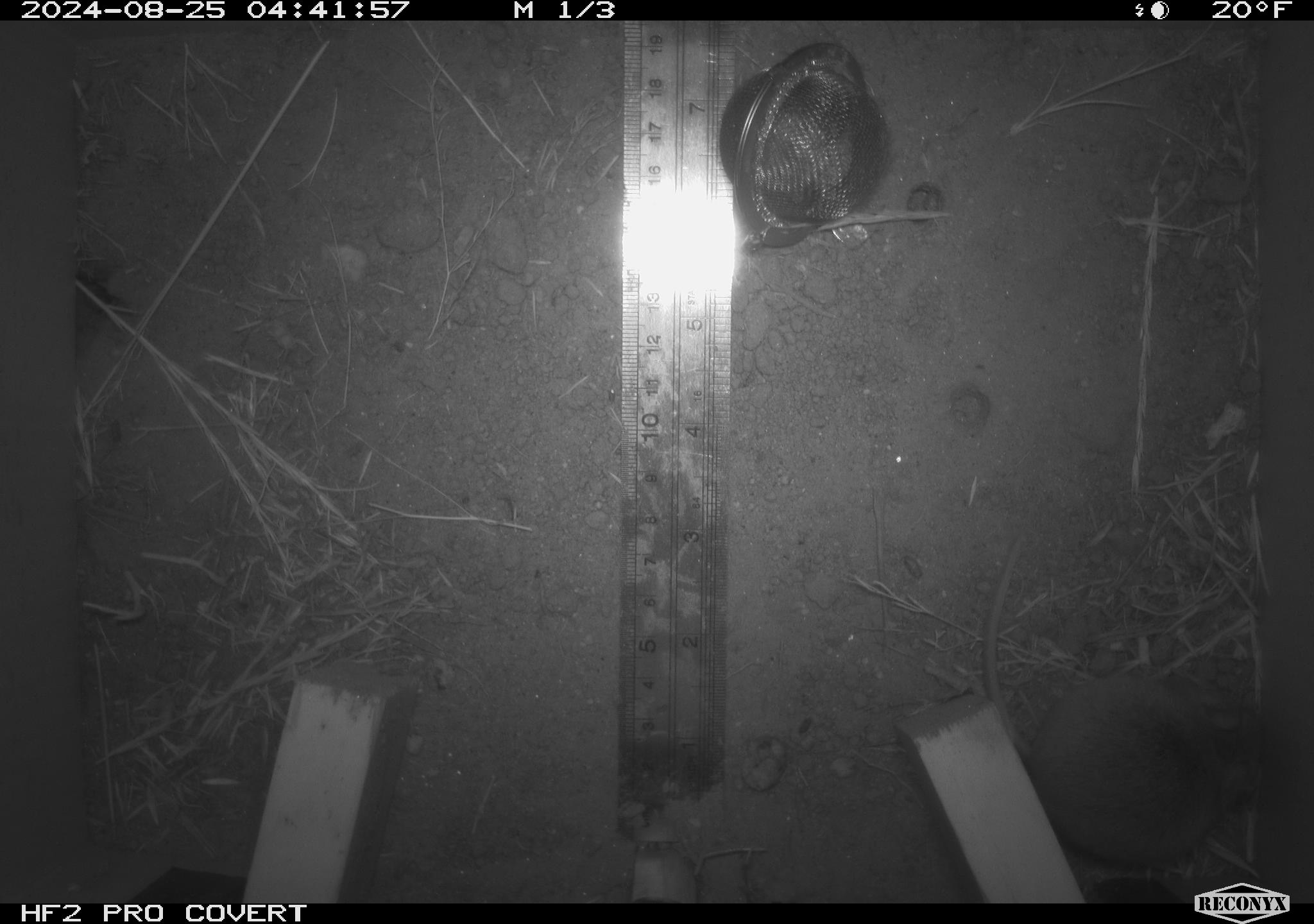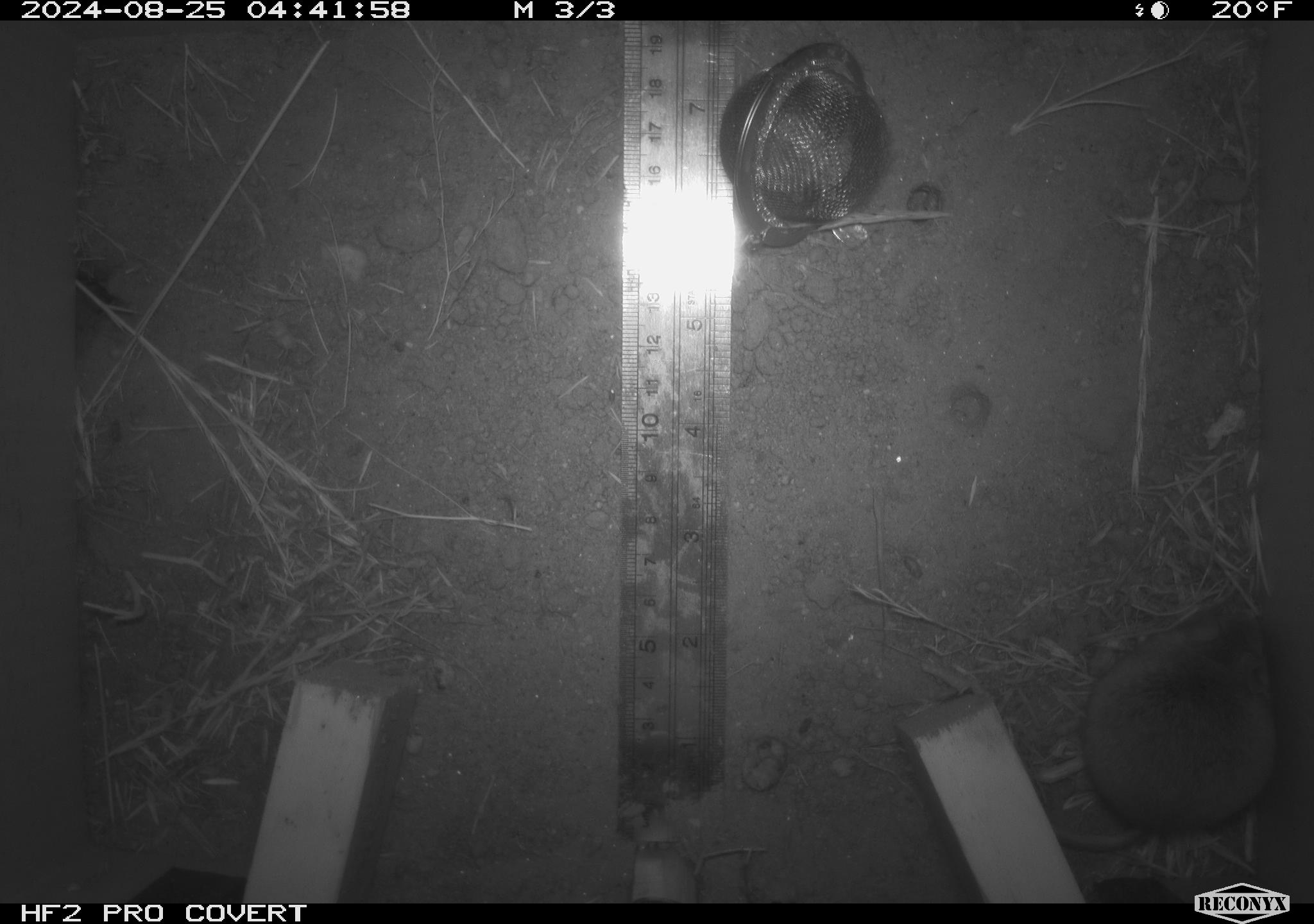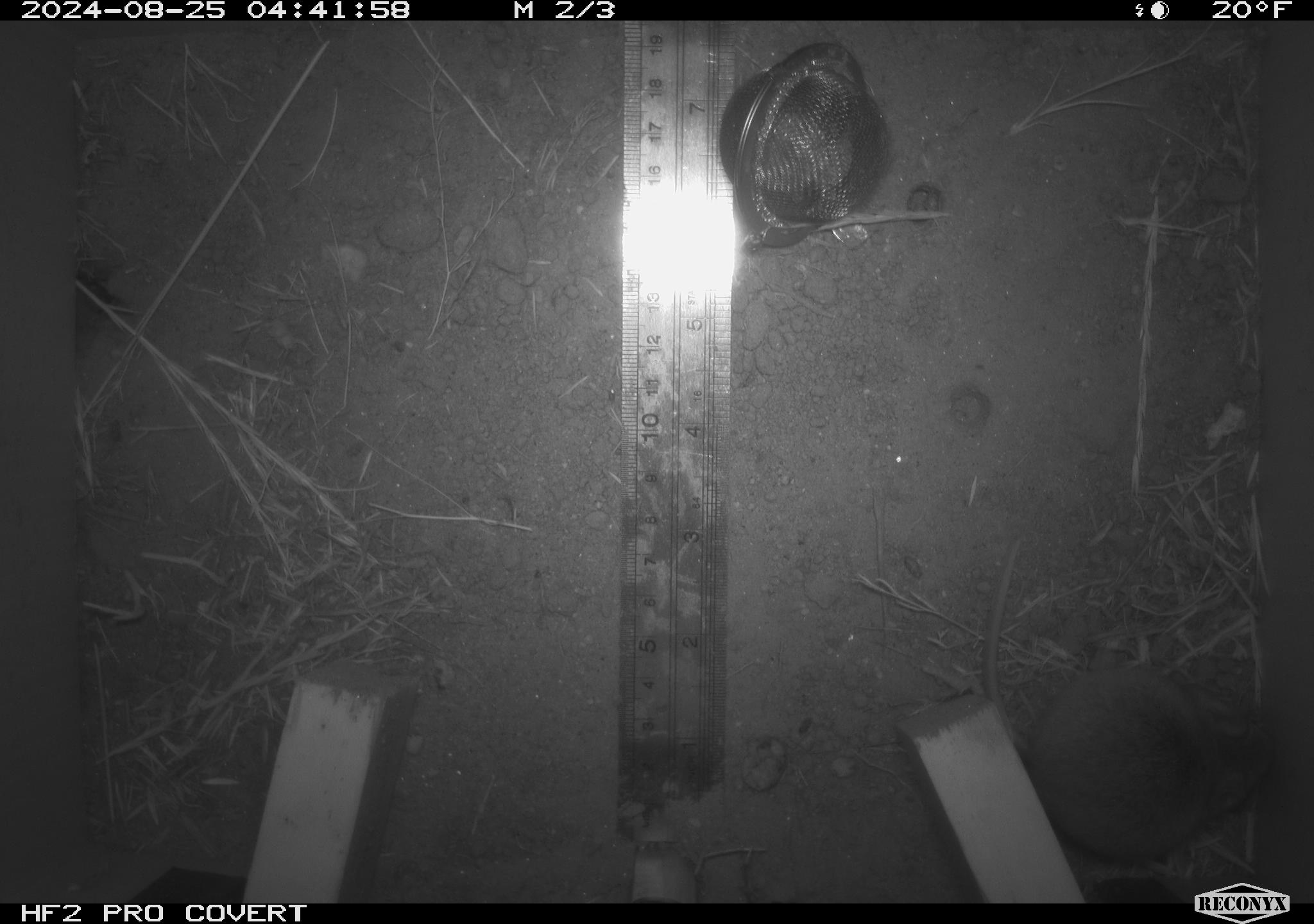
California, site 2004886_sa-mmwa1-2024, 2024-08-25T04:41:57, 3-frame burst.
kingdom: Animalia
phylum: Chordata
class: Mammalia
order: Rodentia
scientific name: Rodentia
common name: mouse species